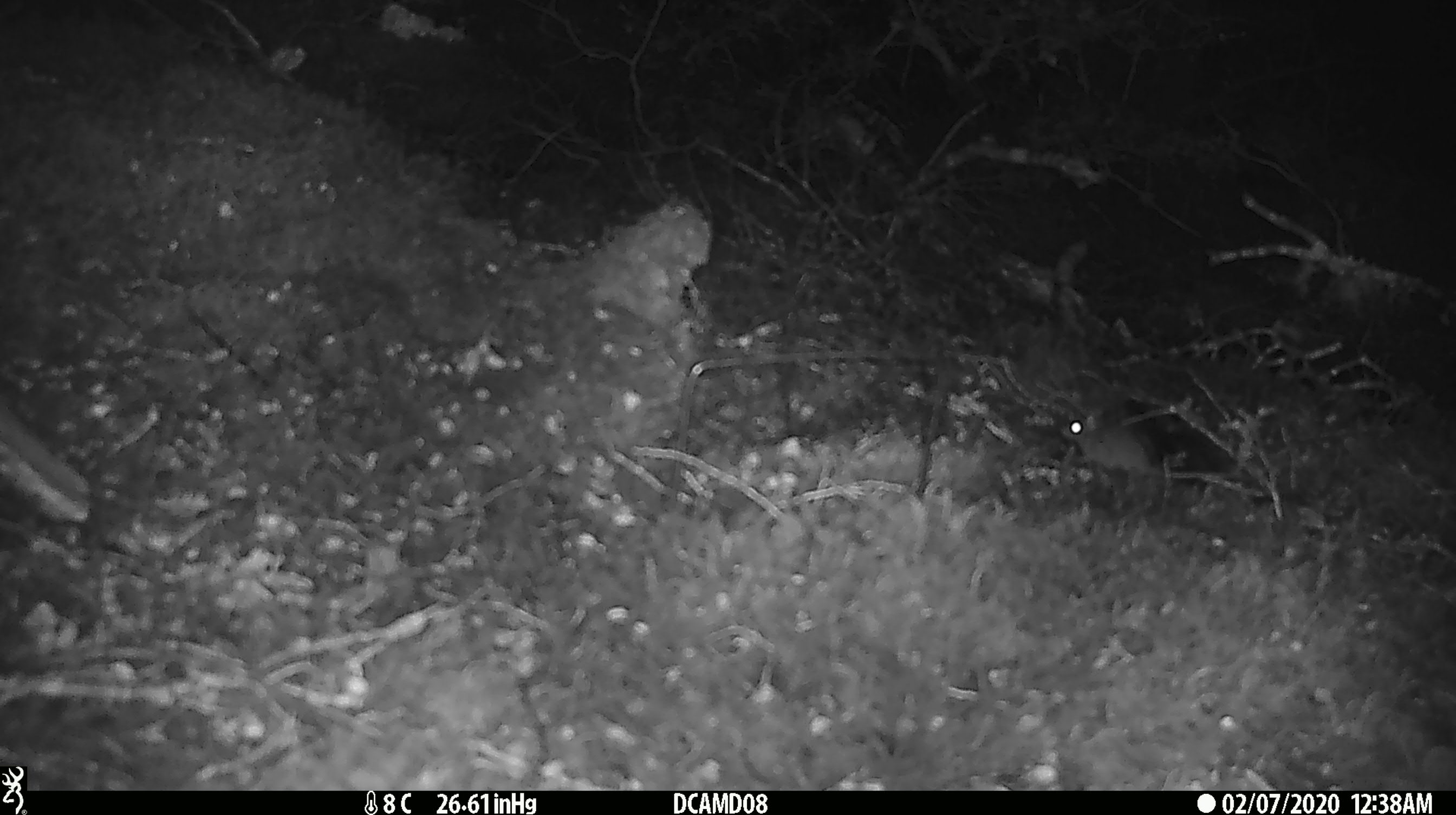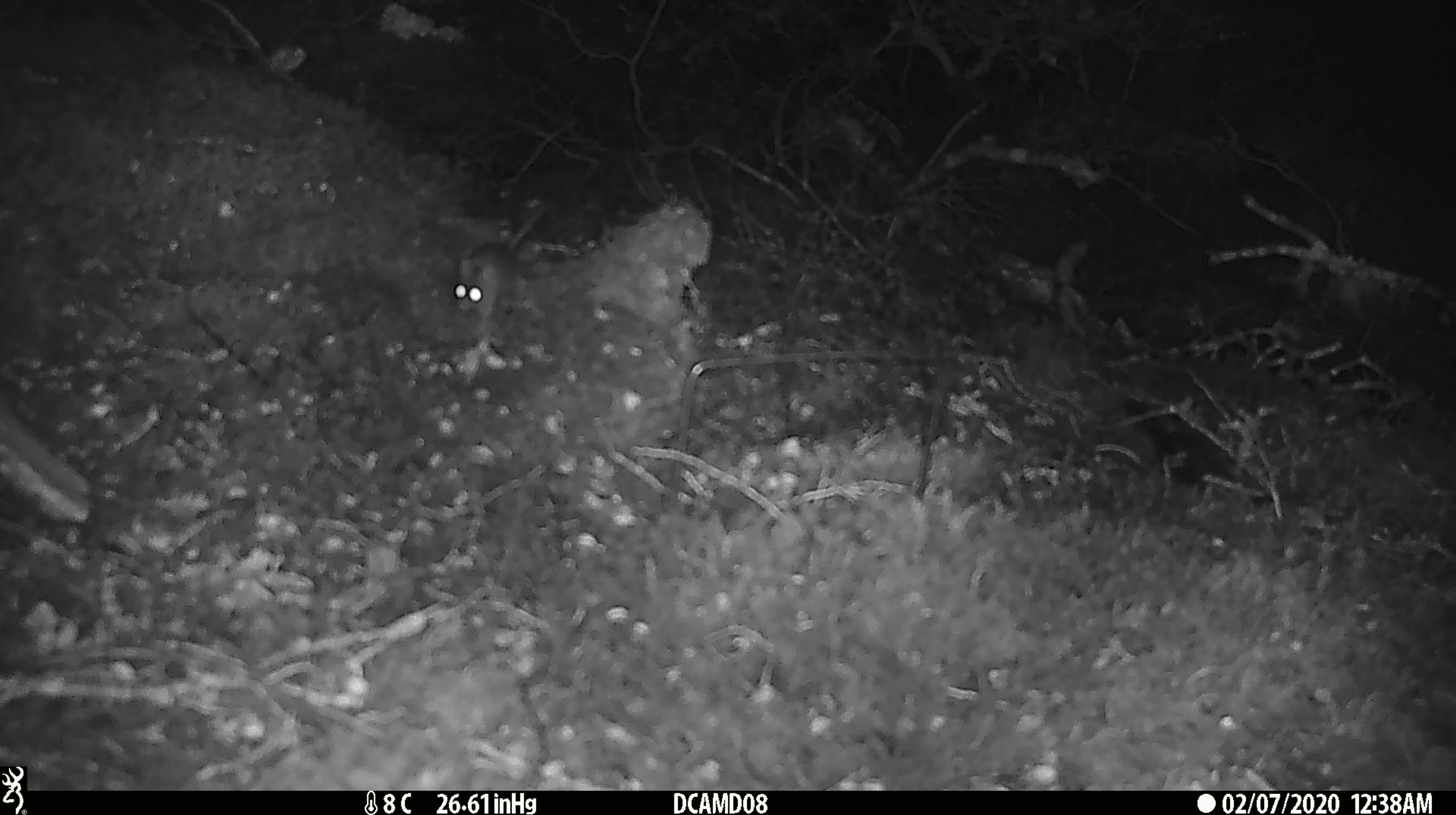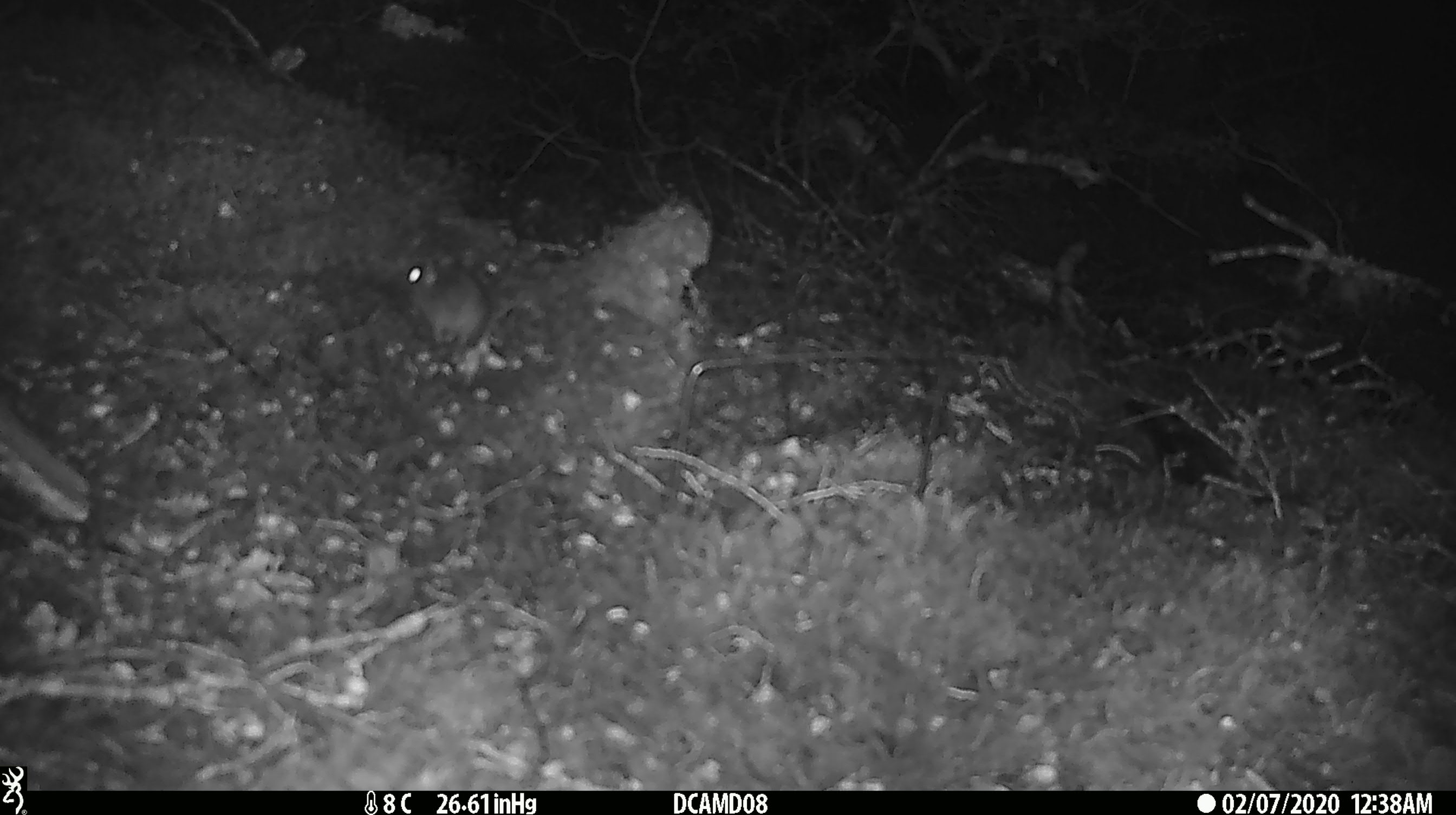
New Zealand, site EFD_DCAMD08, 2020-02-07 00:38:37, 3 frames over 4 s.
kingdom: Animalia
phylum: Chordata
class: Mammalia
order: Rodentia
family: Muridae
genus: Mus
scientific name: Mus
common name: mouse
Mouse (Mus).